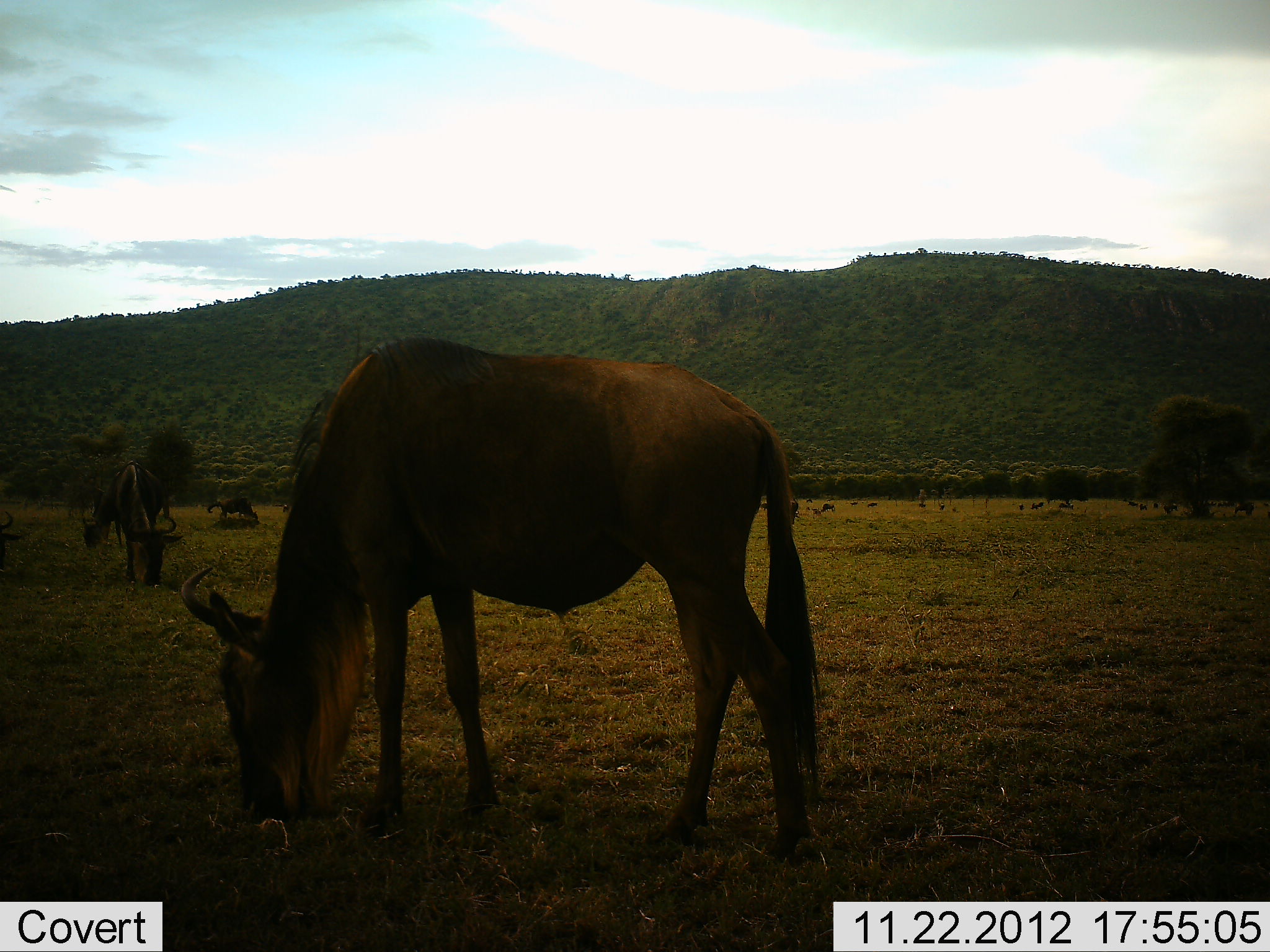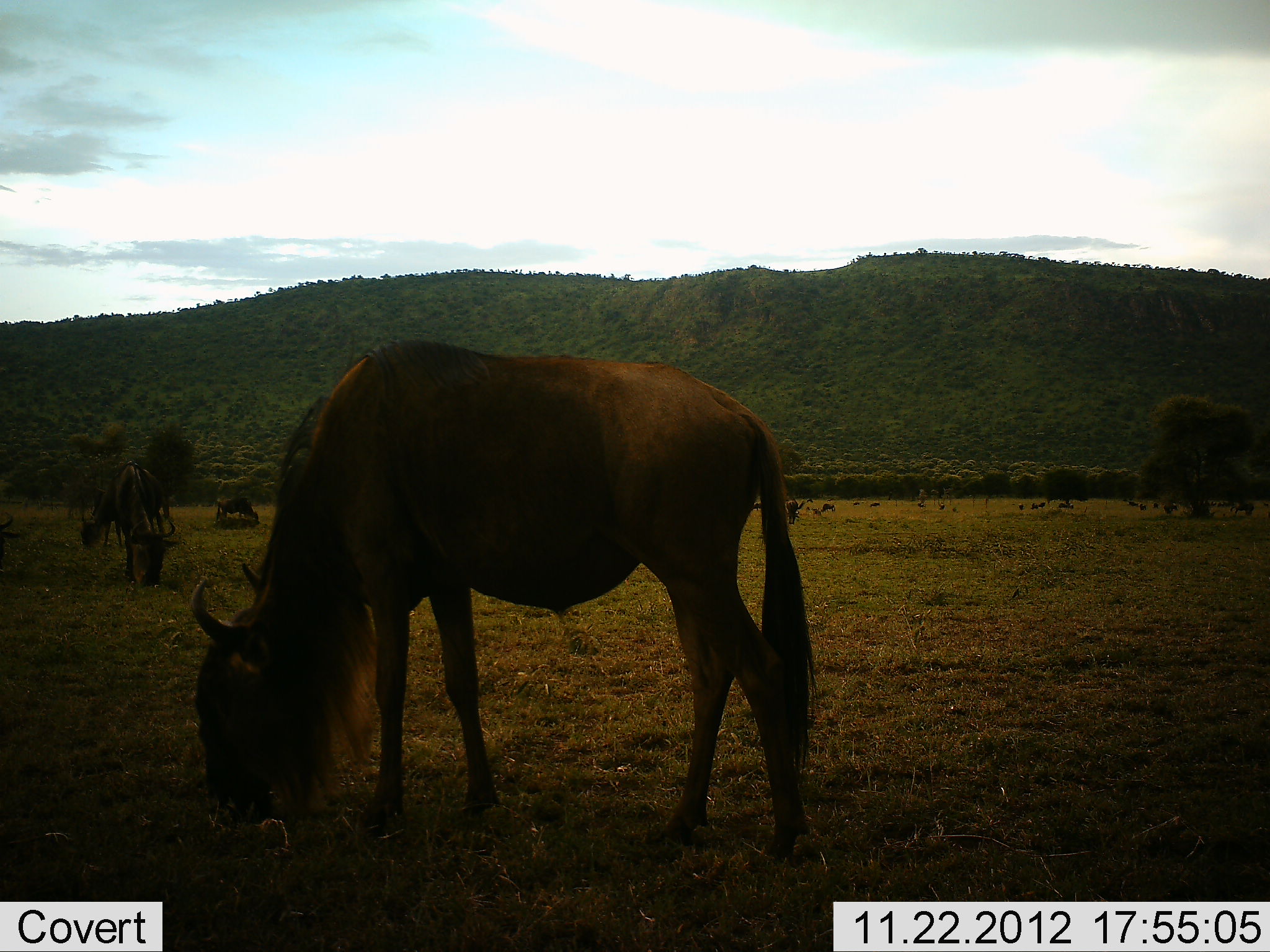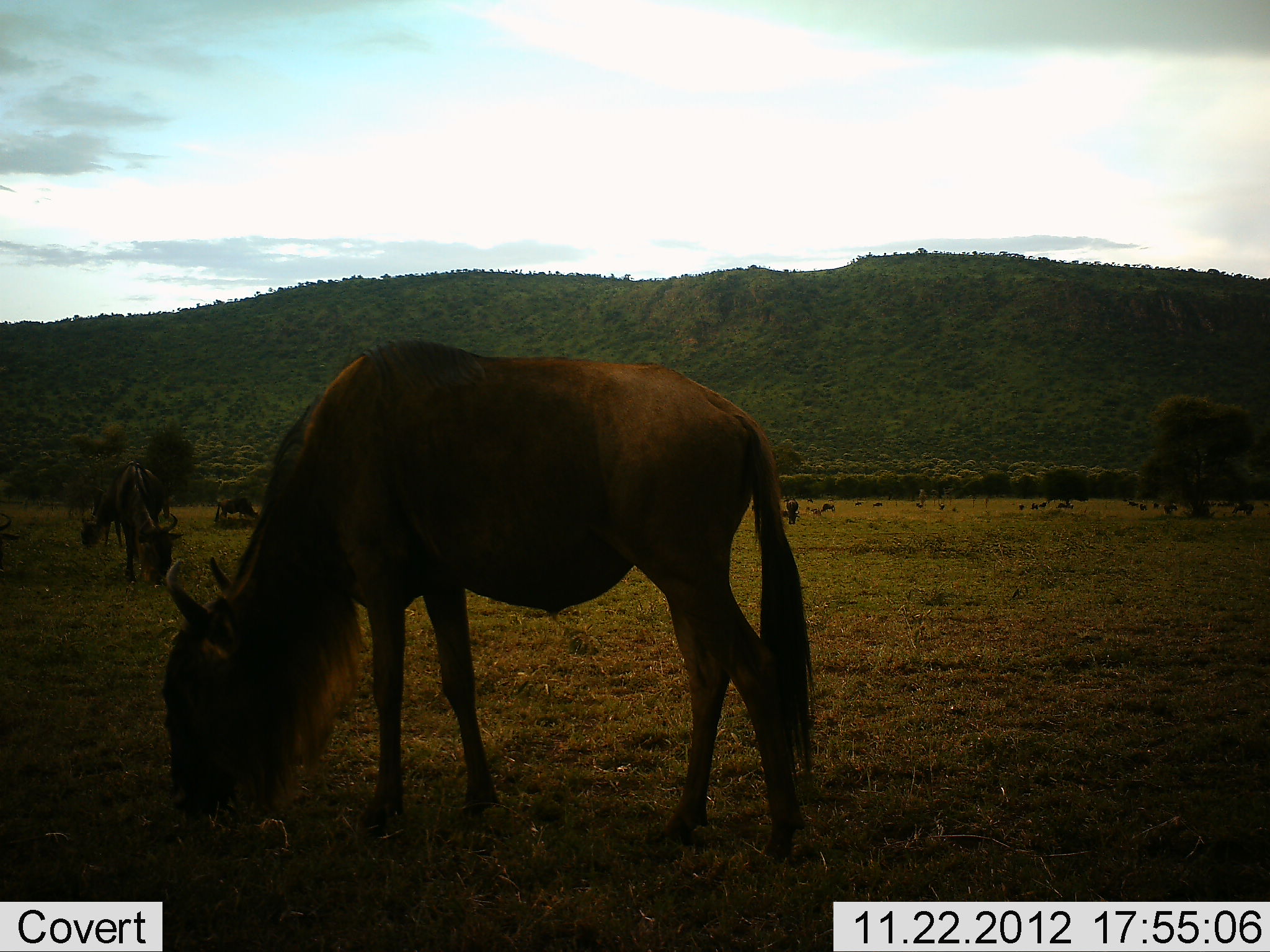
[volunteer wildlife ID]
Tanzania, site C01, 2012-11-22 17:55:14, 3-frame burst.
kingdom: Animalia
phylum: Chordata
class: Mammalia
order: Artiodactyla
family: Bovidae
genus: Connochaetes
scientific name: Connochaetes taurinus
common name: blue wildebeest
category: wildebeest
Wildebeest (blue wildebeest) (Connochaetes taurinus), count 5. Behavior (volunteer vote fractions): standing 50%, resting 6%, moving 12%, interacting 0%. Young present (vote fraction): 3%. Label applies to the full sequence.